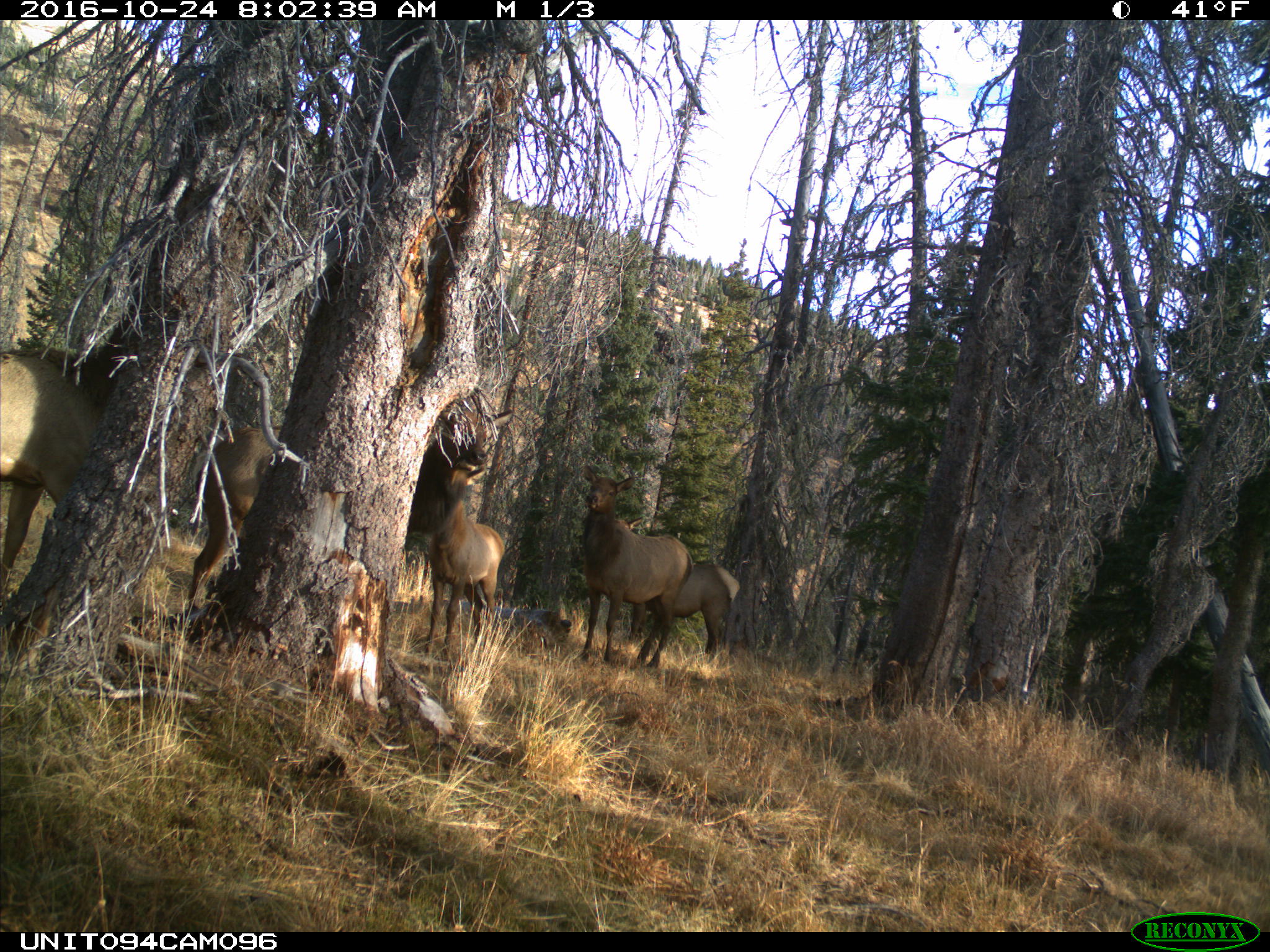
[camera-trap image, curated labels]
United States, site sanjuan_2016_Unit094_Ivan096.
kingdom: Animalia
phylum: Chordata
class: Mammalia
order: Artiodactyla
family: Cervidae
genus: Cervus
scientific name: Cervus elaphus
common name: red deer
Cervus elaphus (red deer).